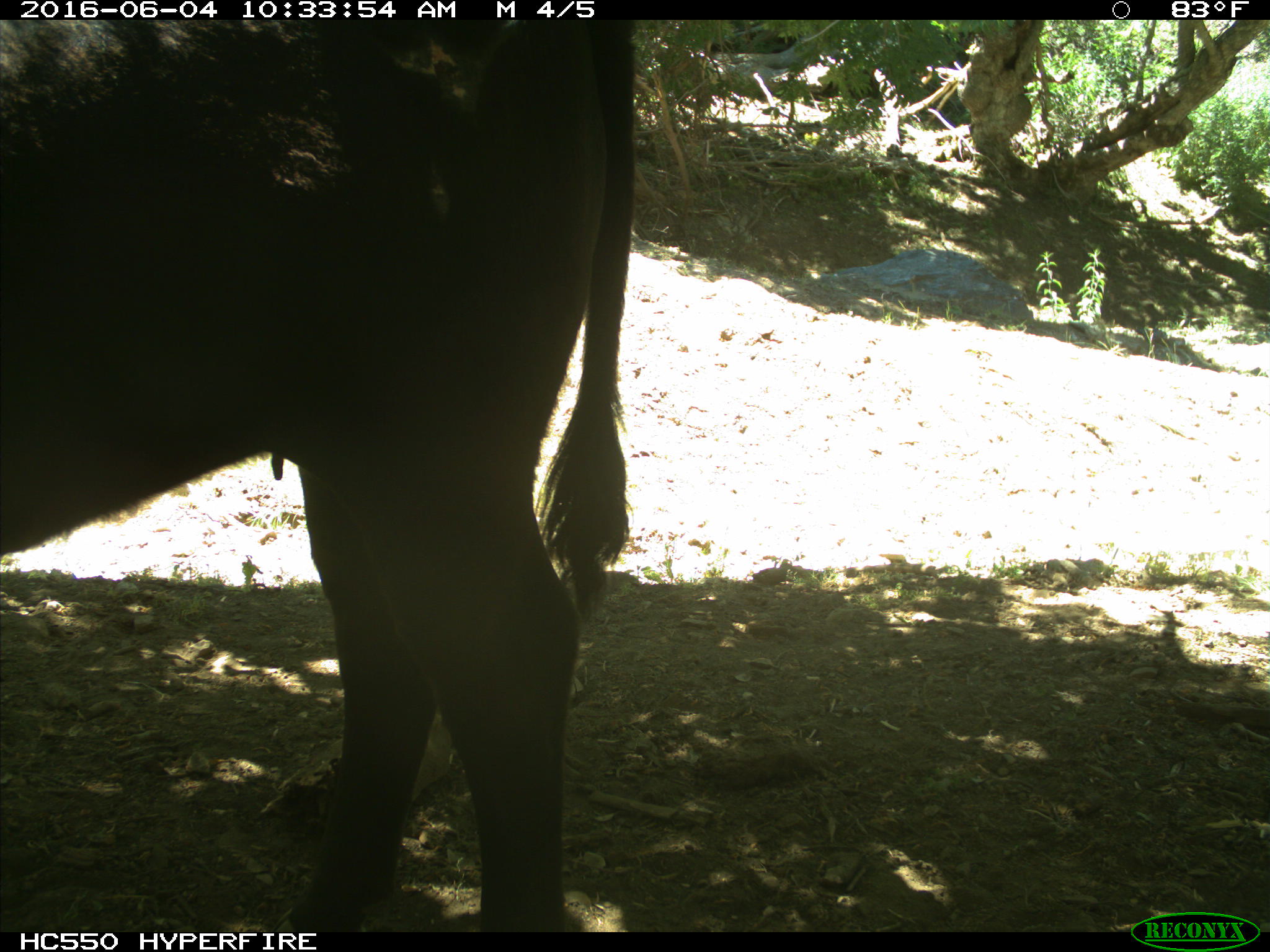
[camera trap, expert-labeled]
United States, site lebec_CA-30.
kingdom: Animalia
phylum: Chordata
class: Mammalia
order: Artiodactyla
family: Bovidae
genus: Bos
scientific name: Bos taurus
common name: domestic cow